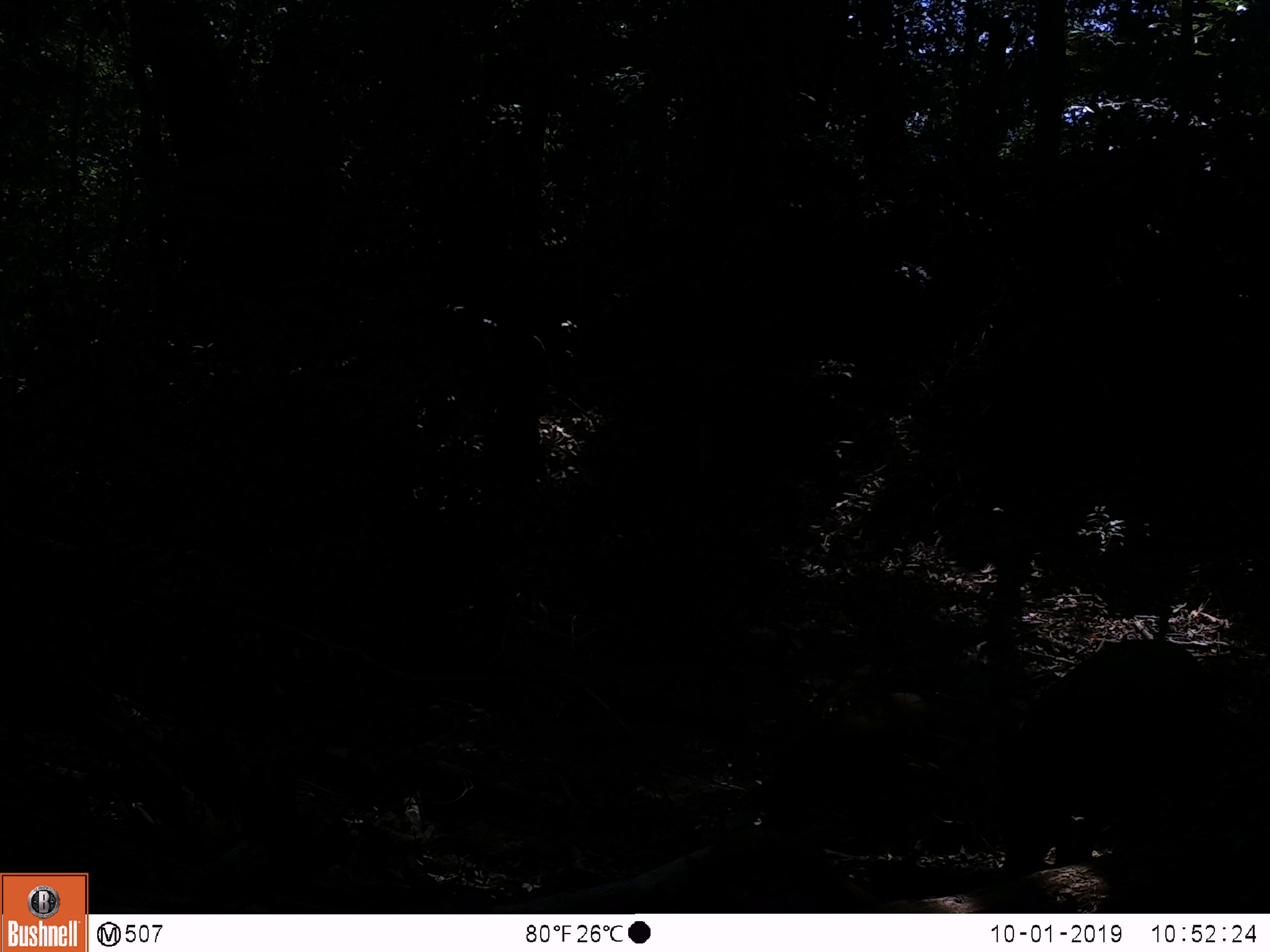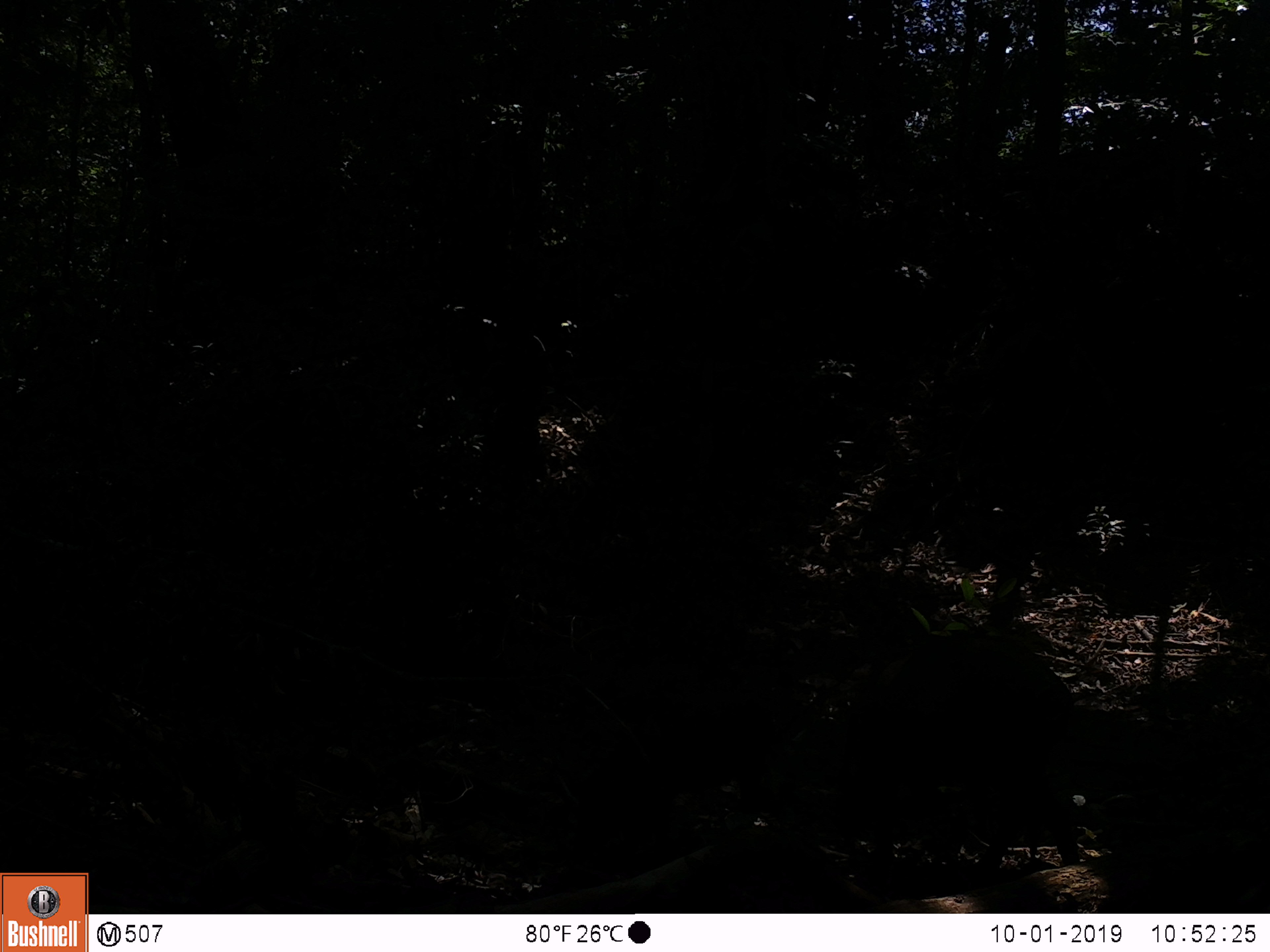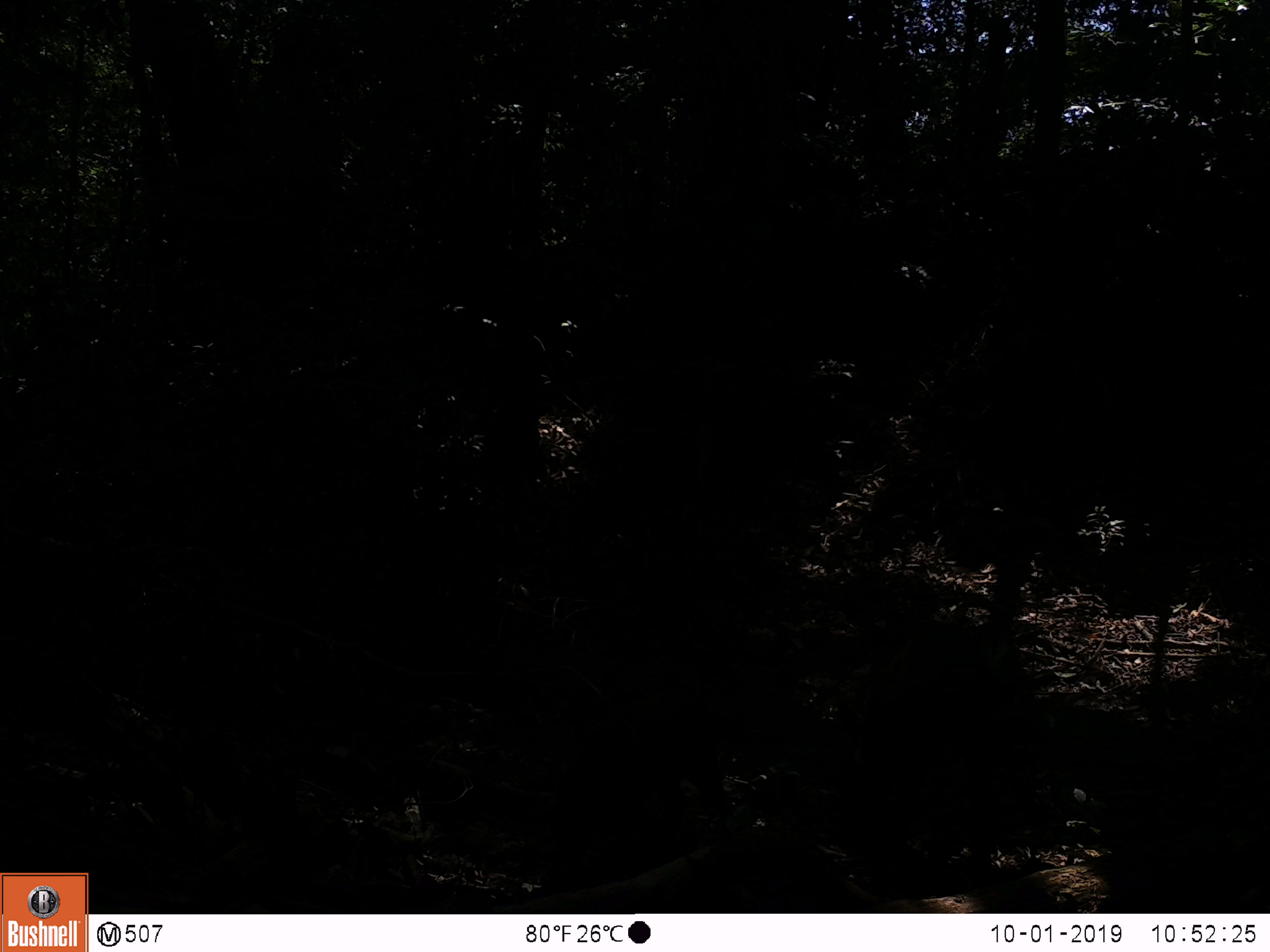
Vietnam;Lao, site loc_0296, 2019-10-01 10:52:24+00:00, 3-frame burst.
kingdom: Animalia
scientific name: Animalia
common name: animal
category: unidentified animal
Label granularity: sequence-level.